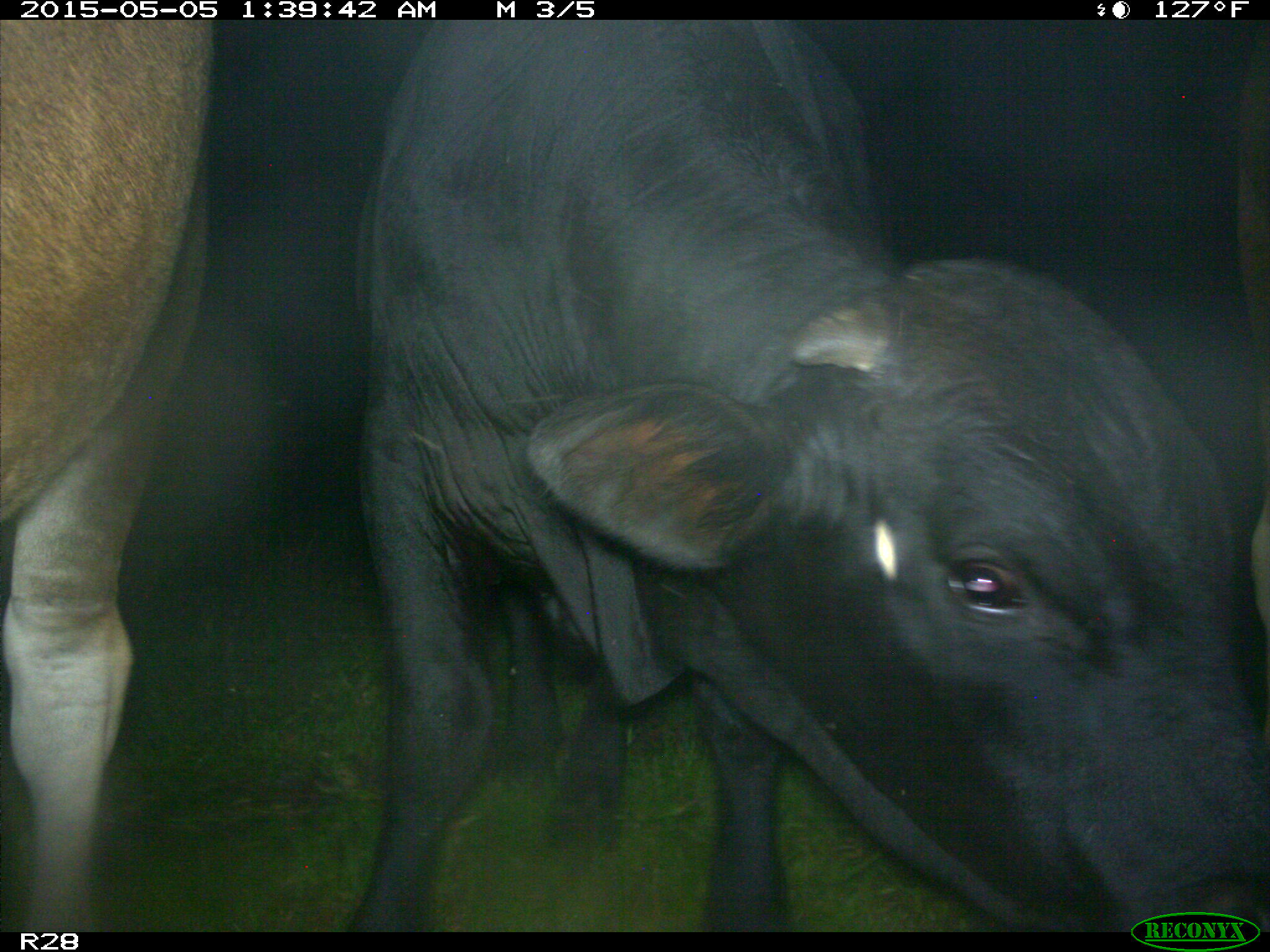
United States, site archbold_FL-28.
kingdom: Animalia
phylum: Chordata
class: Mammalia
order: Artiodactyla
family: Bovidae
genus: Bos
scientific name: Bos taurus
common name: domestic cow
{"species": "Bos taurus (domestic cow)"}